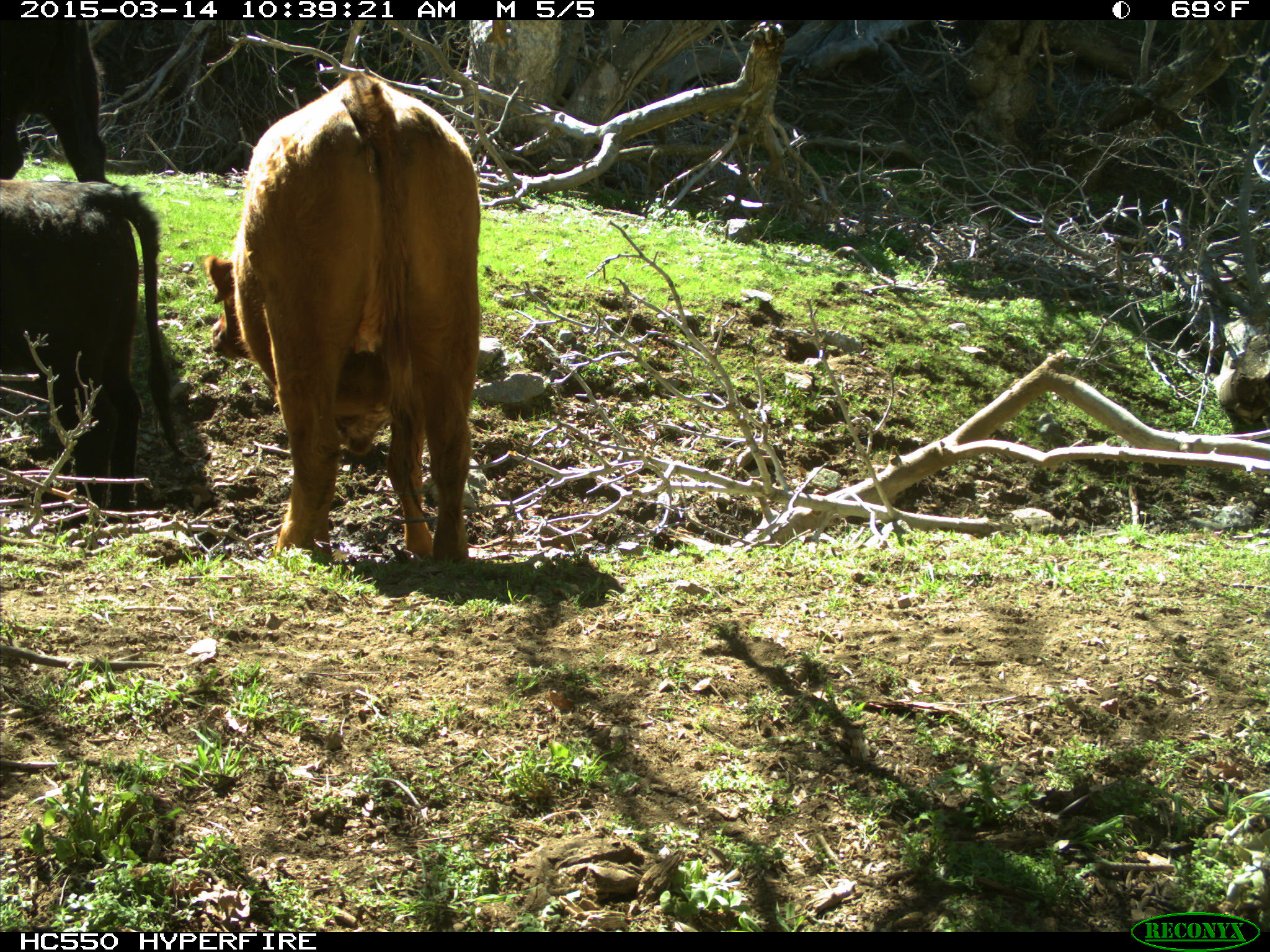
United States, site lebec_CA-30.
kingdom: Animalia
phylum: Chordata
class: Mammalia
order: Artiodactyla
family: Bovidae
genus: Bos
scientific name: Bos taurus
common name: domestic cow